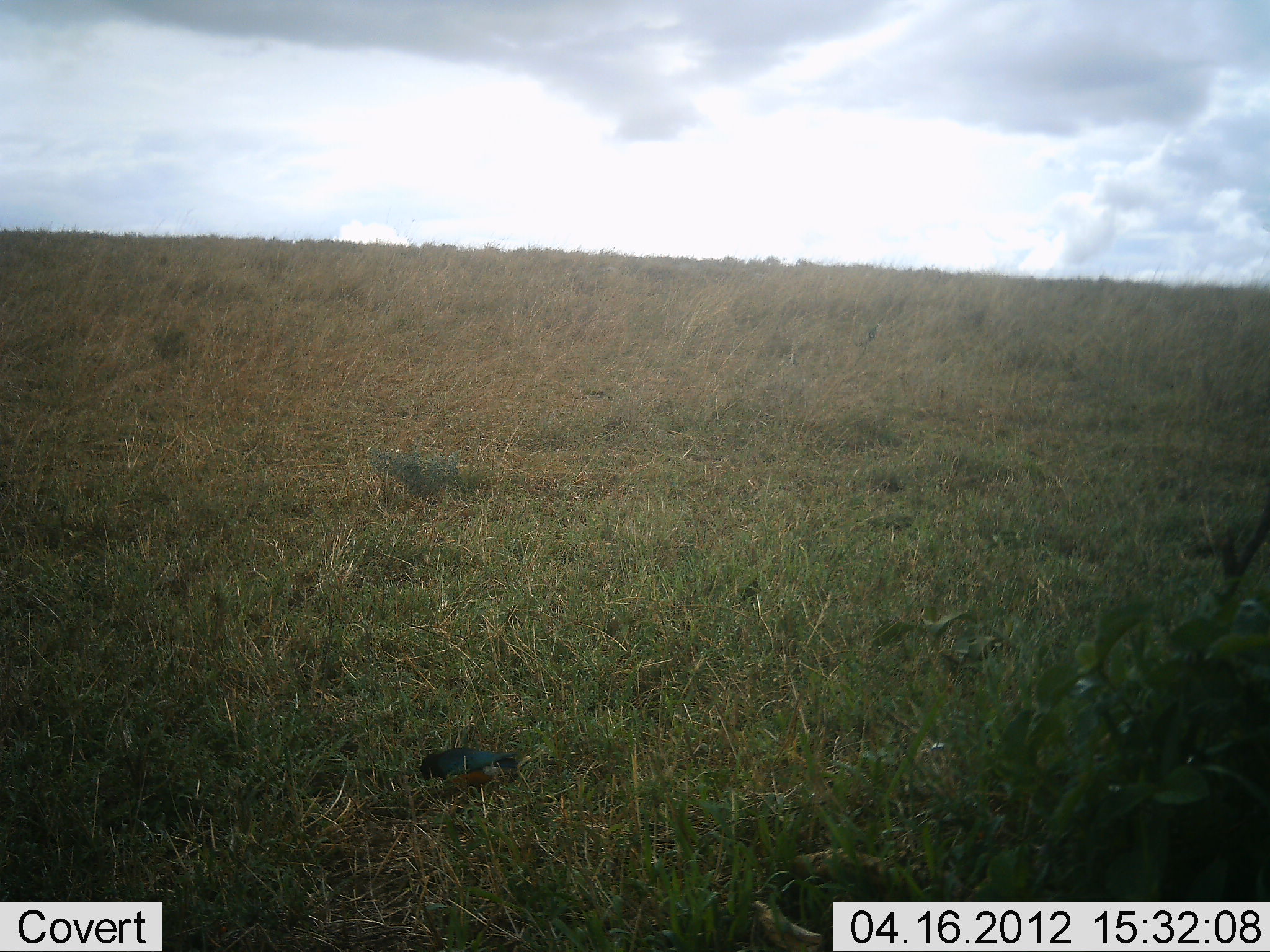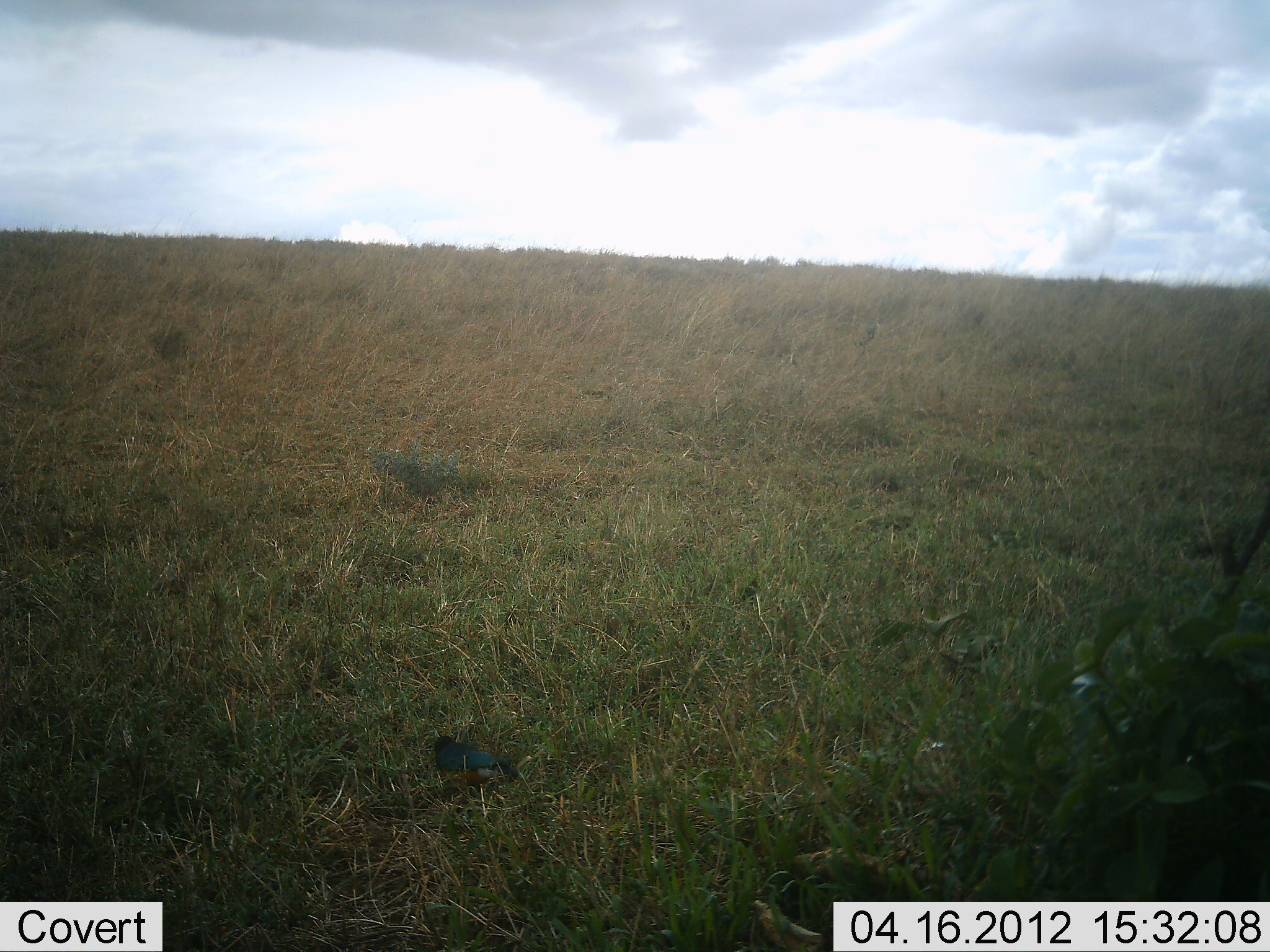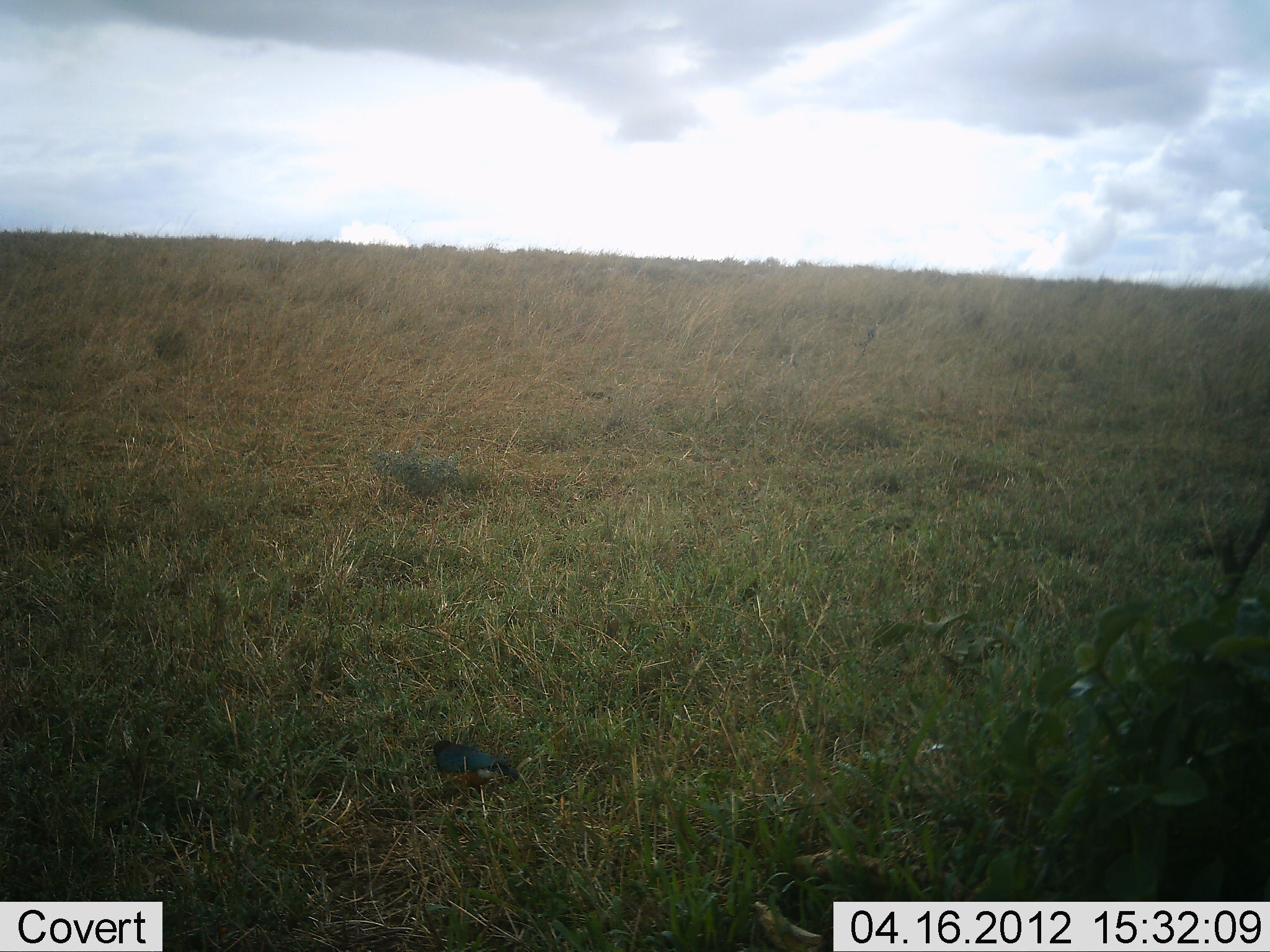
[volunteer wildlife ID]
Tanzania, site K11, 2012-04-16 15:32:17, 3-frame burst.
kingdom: Animalia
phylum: Chordata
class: Aves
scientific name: Aves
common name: bird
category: otherbird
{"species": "otherbird (bird) (Aves)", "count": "1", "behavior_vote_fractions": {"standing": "17%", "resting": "0%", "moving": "0%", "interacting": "0%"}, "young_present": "0%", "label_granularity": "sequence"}